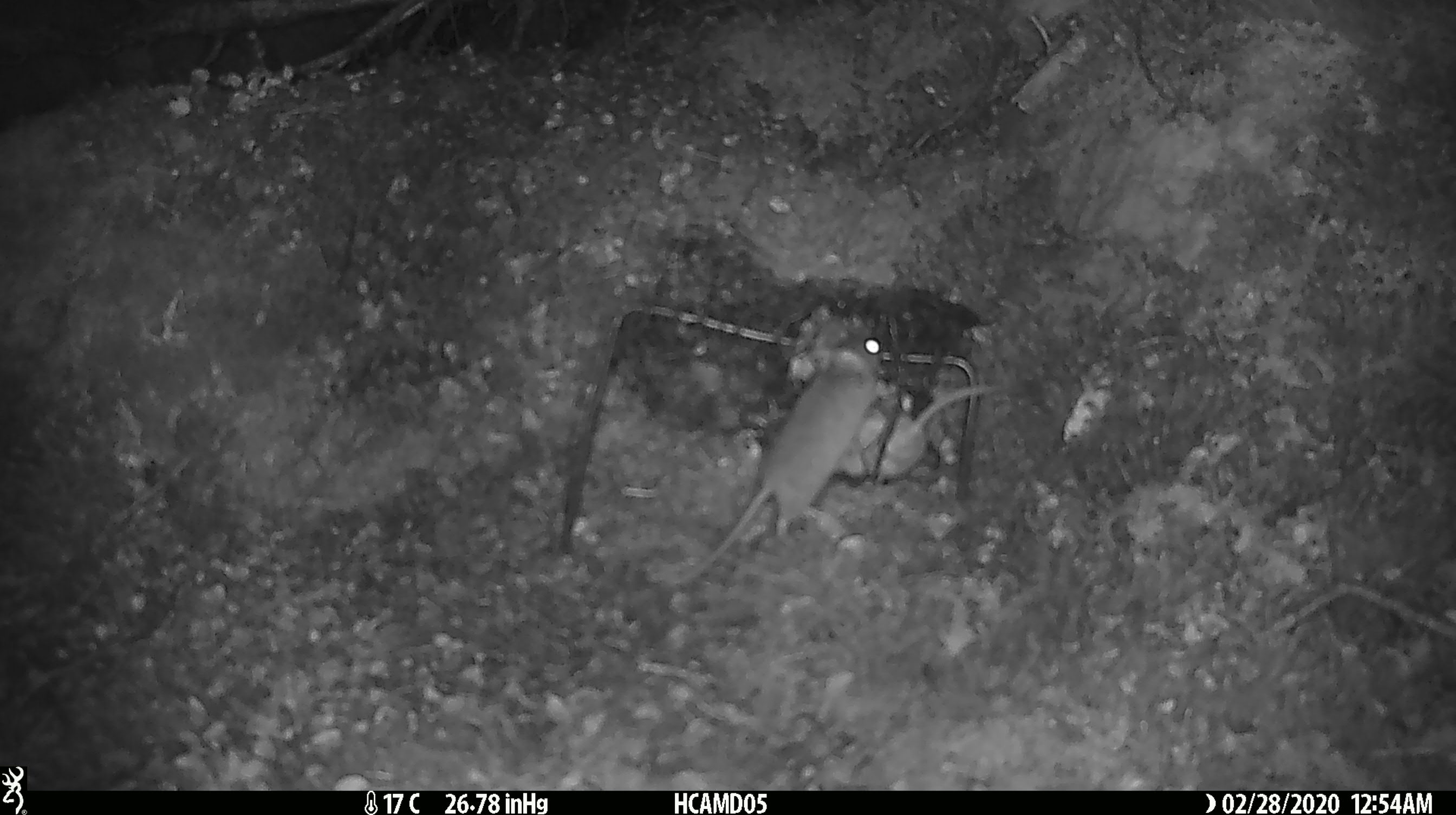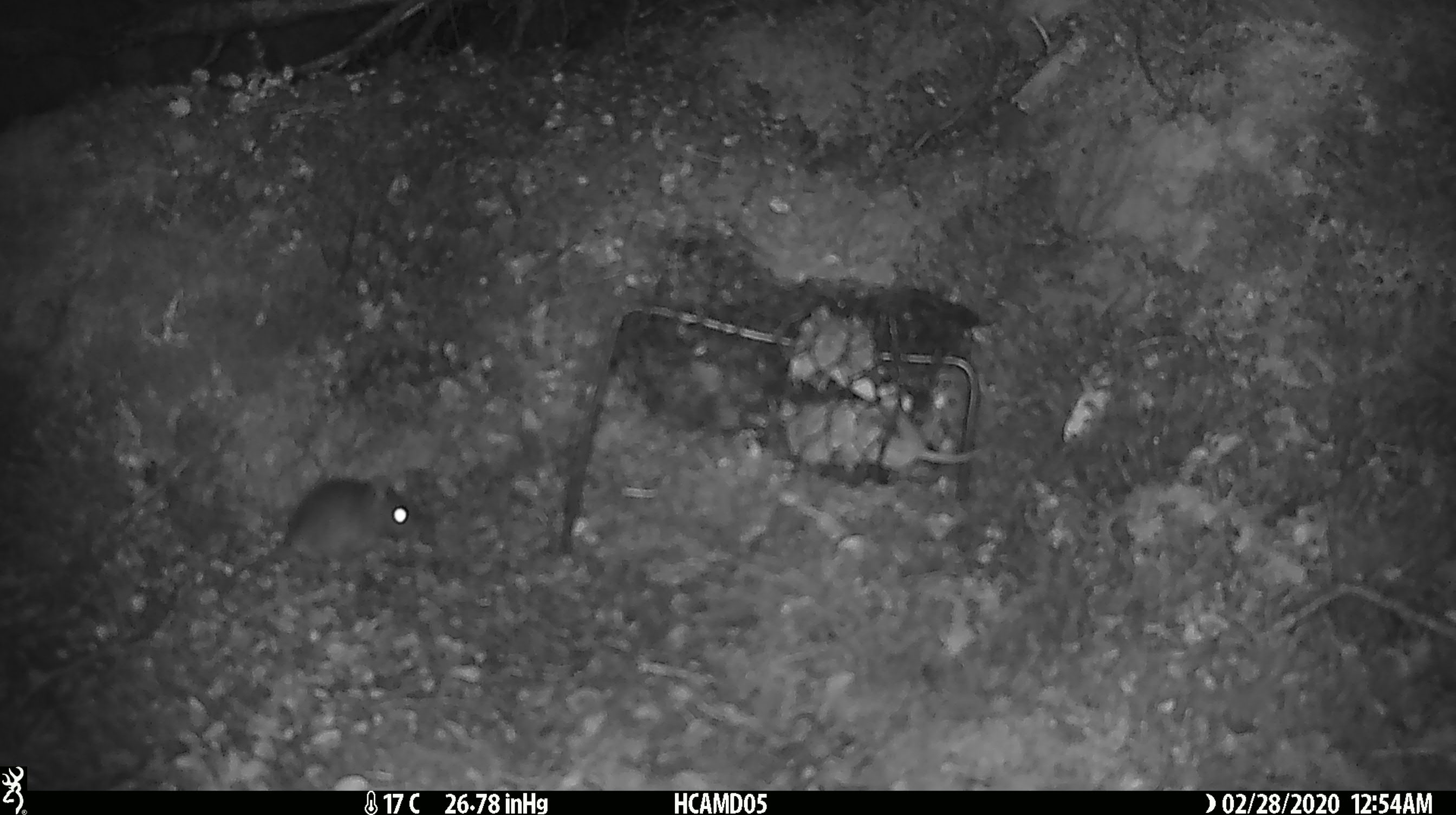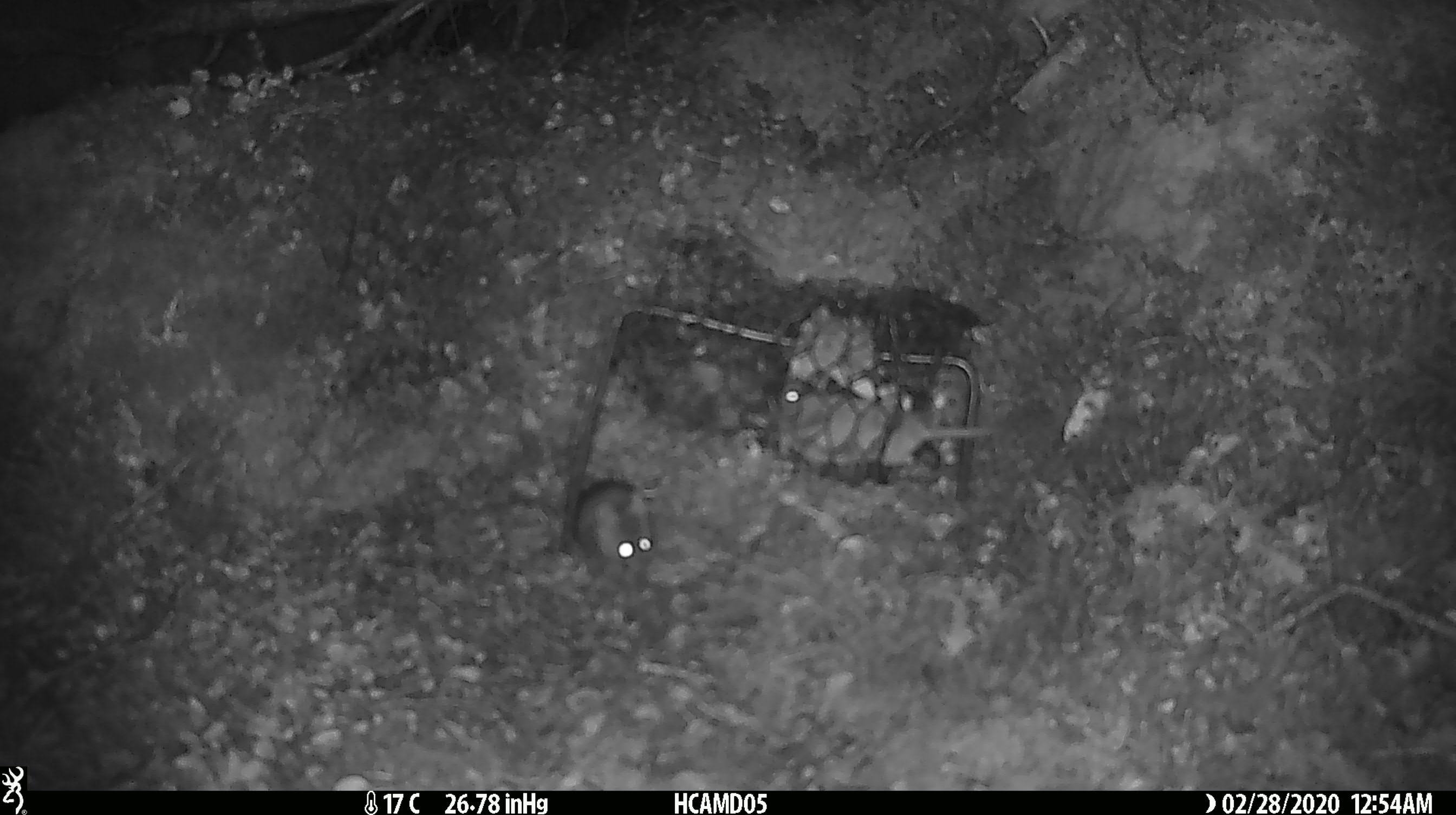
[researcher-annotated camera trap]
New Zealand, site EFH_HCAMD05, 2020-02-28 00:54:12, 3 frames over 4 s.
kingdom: Animalia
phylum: Chordata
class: Mammalia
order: Rodentia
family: Muridae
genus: Mus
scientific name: Mus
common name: mouse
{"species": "mouse (Mus)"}